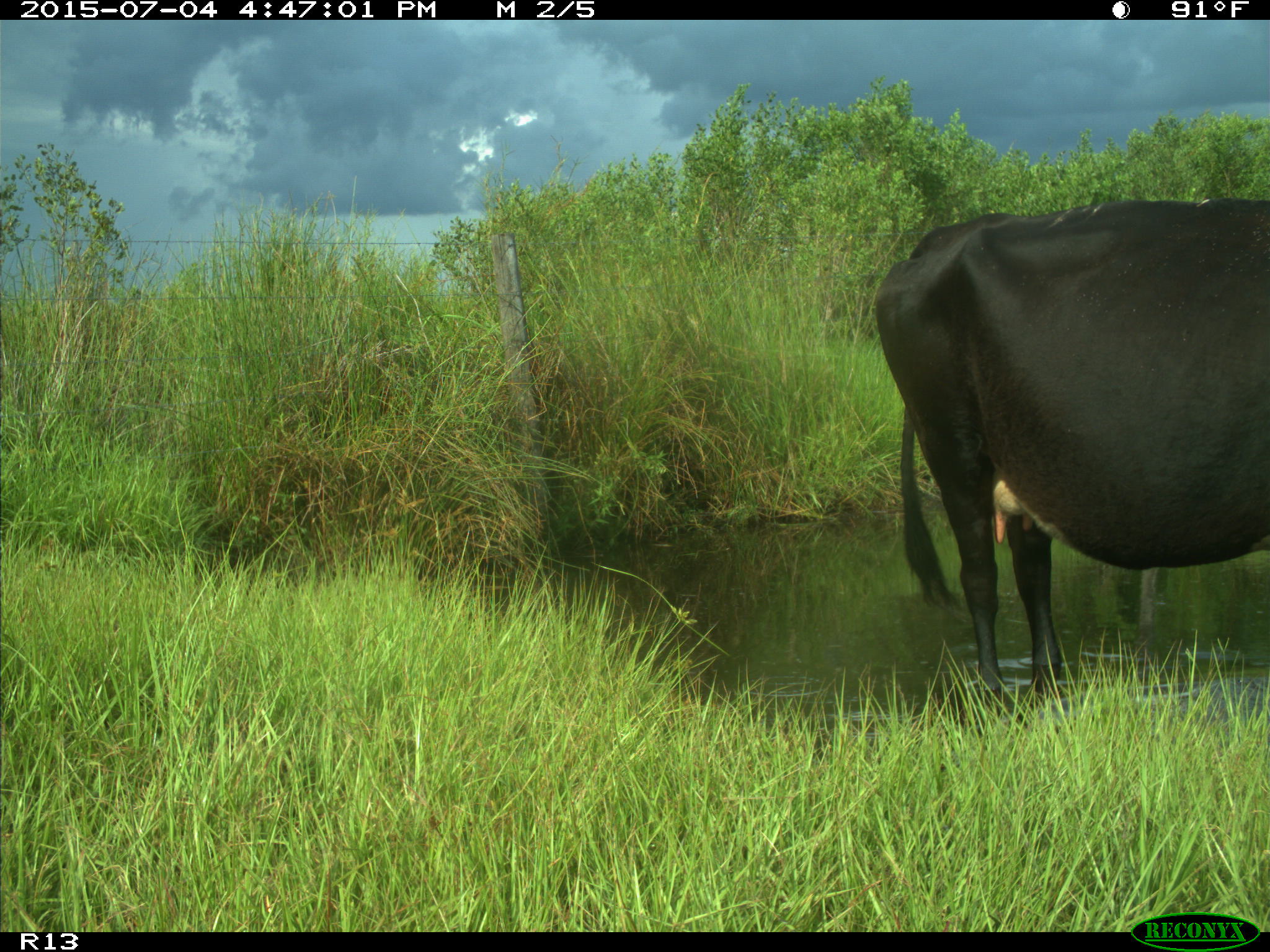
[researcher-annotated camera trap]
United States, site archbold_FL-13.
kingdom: Animalia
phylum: Chordata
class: Mammalia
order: Artiodactyla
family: Bovidae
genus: Bos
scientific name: Bos taurus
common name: domestic cow